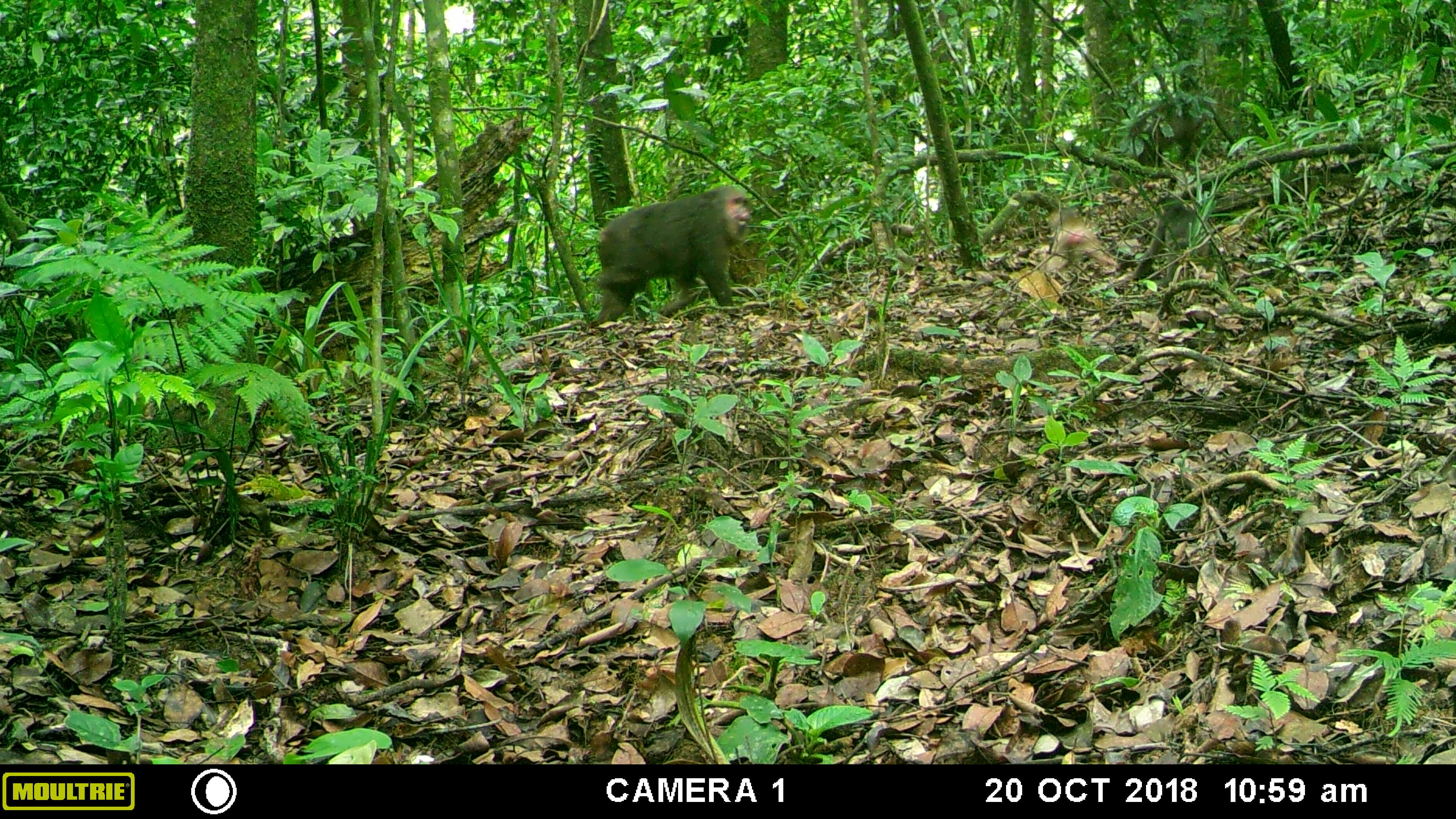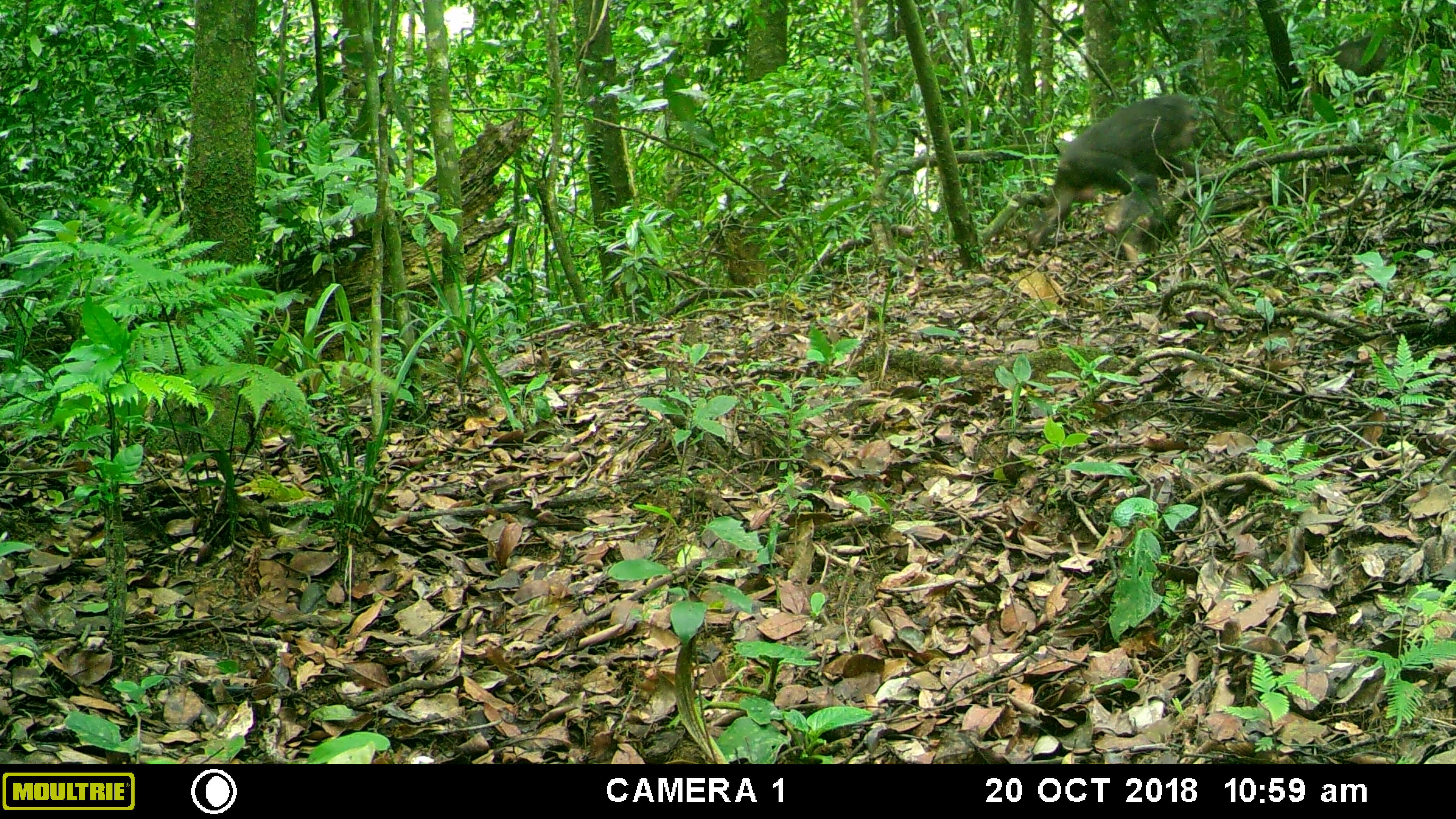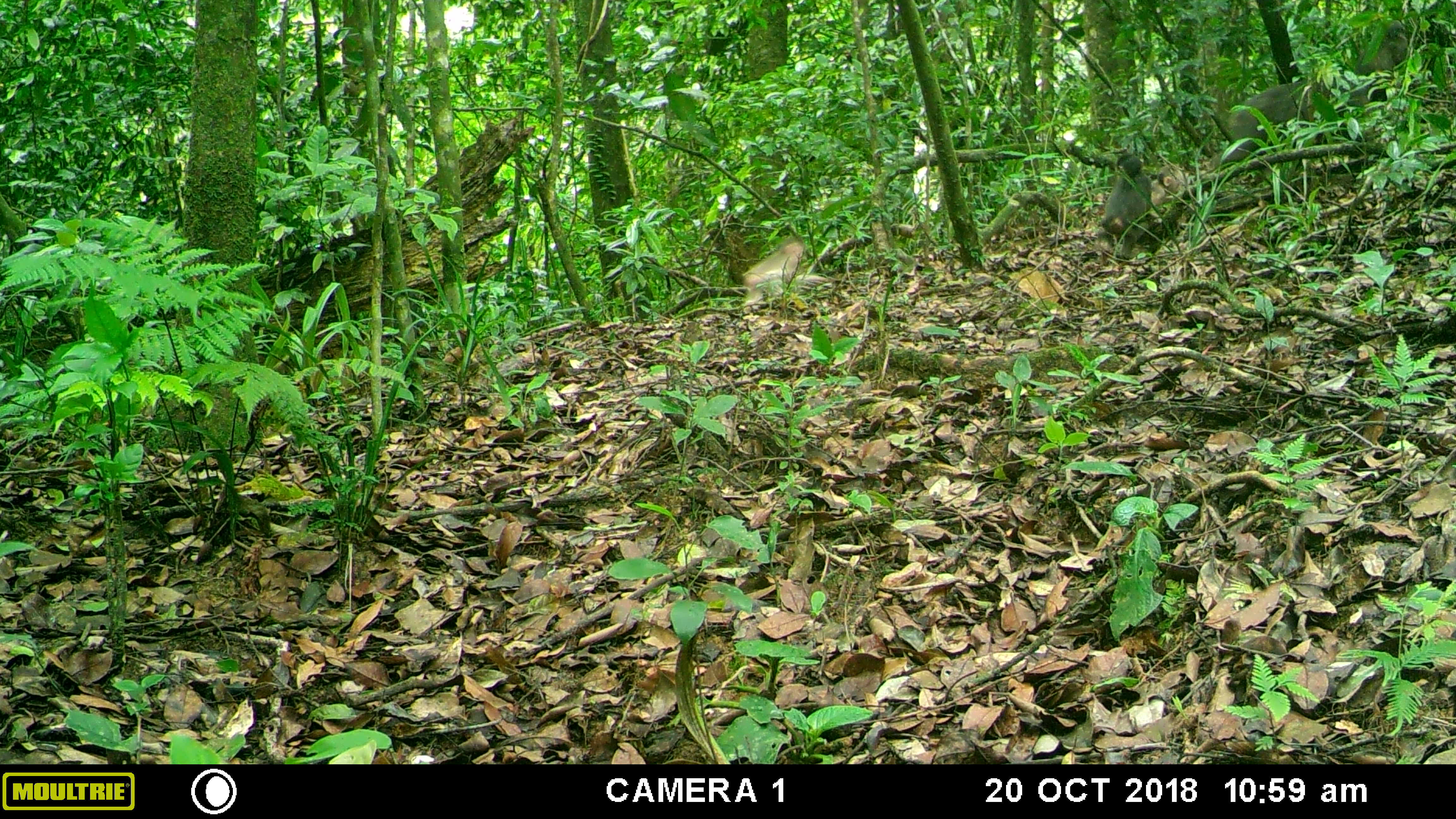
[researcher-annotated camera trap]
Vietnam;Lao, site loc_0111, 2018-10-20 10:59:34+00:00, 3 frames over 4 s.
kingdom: Animalia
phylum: Chordata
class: Mammalia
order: Primates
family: Cercopithecidae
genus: Macaca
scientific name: Macaca arctoides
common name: stump-tailed macaque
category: stump tailed macaque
Stump tailed macaque (stump-tailed macaque) (Macaca arctoides). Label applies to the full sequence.